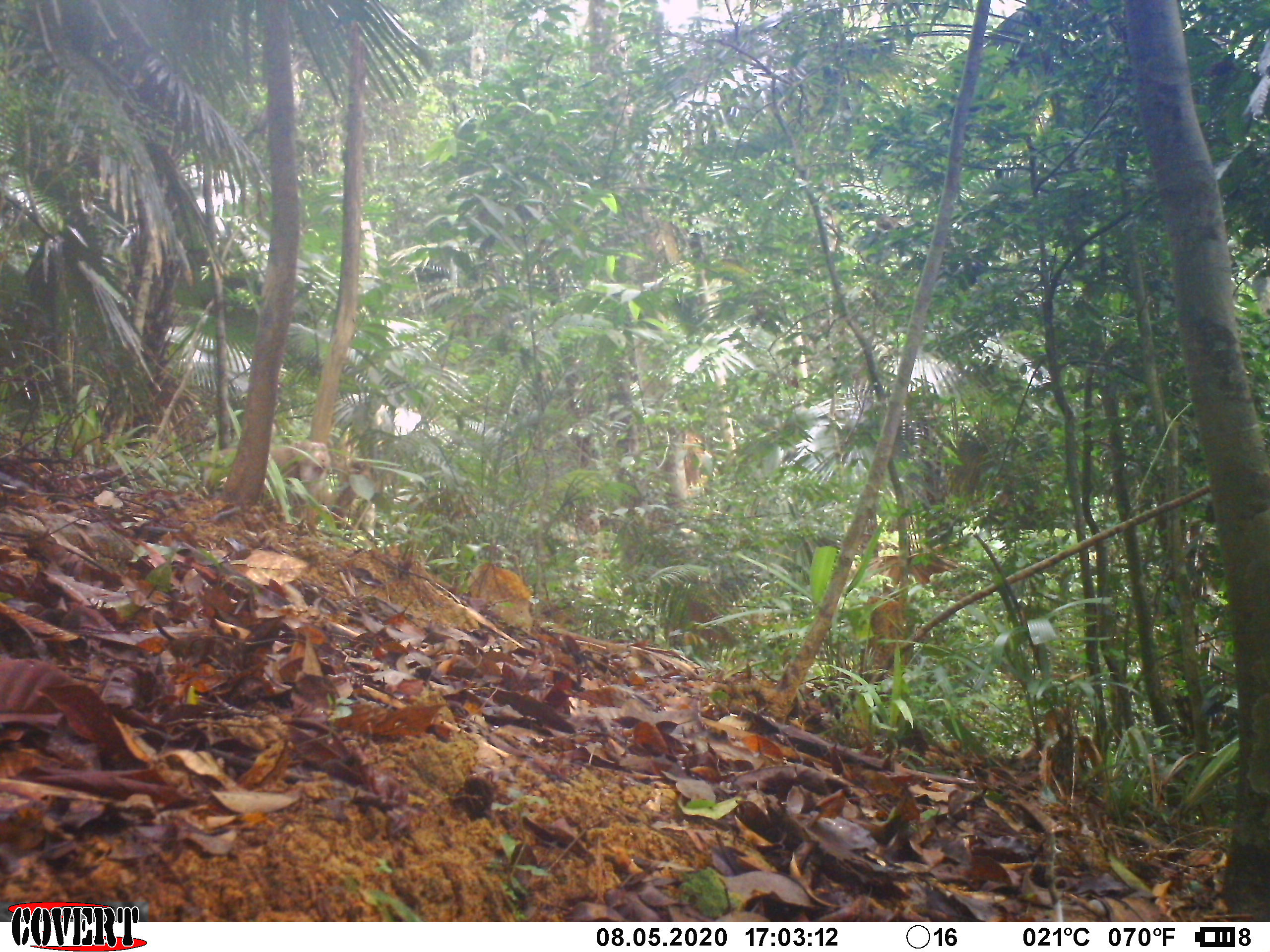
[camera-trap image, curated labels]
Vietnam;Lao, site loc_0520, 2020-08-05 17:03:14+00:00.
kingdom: Animalia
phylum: Chordata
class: Mammalia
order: Primates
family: Cercopithecidae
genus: Macaca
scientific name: Macaca nemestrina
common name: pig-tailed macaque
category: pig tailed macaque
Pig tailed macaque (pig-tailed macaque) (Macaca nemestrina). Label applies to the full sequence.